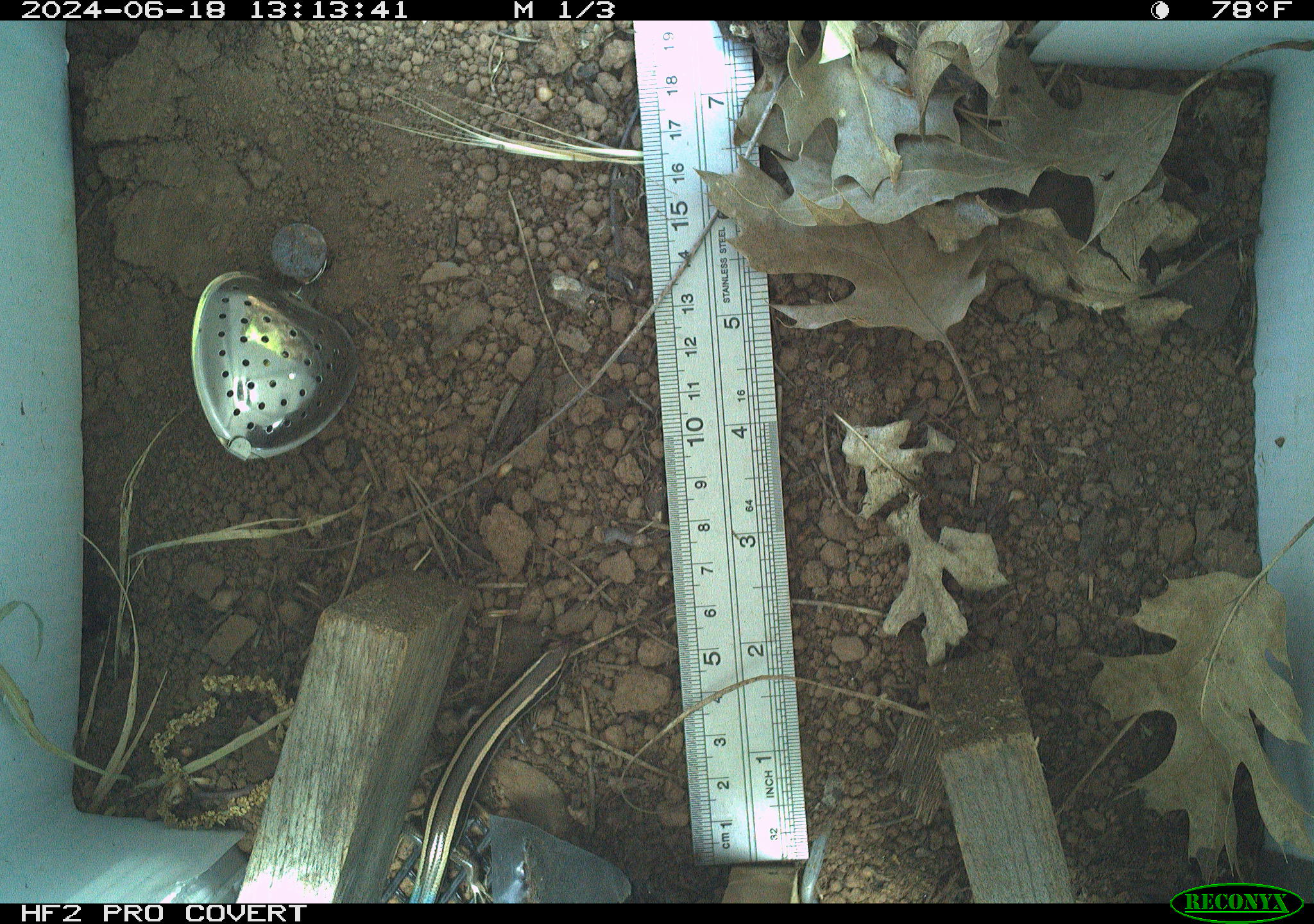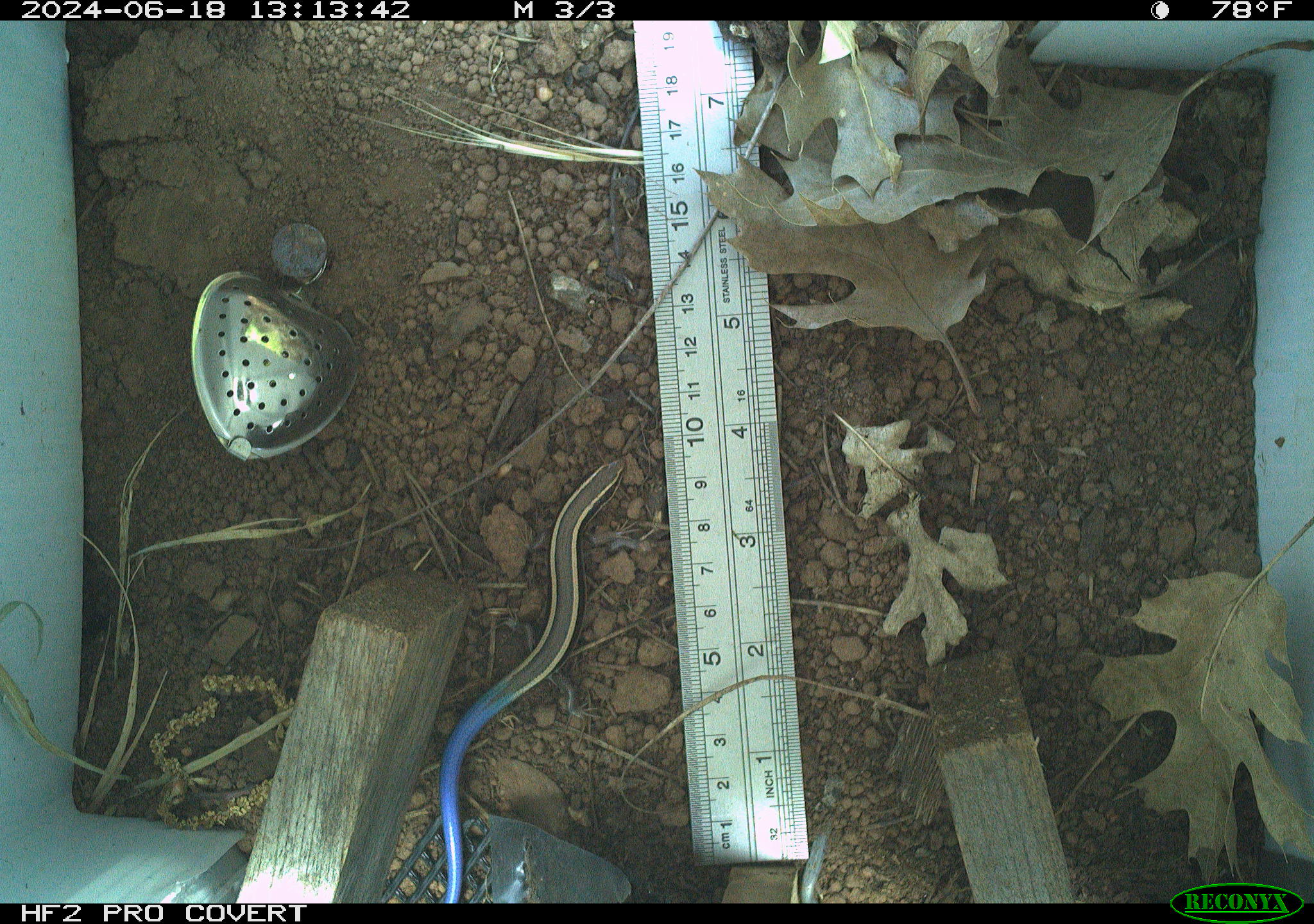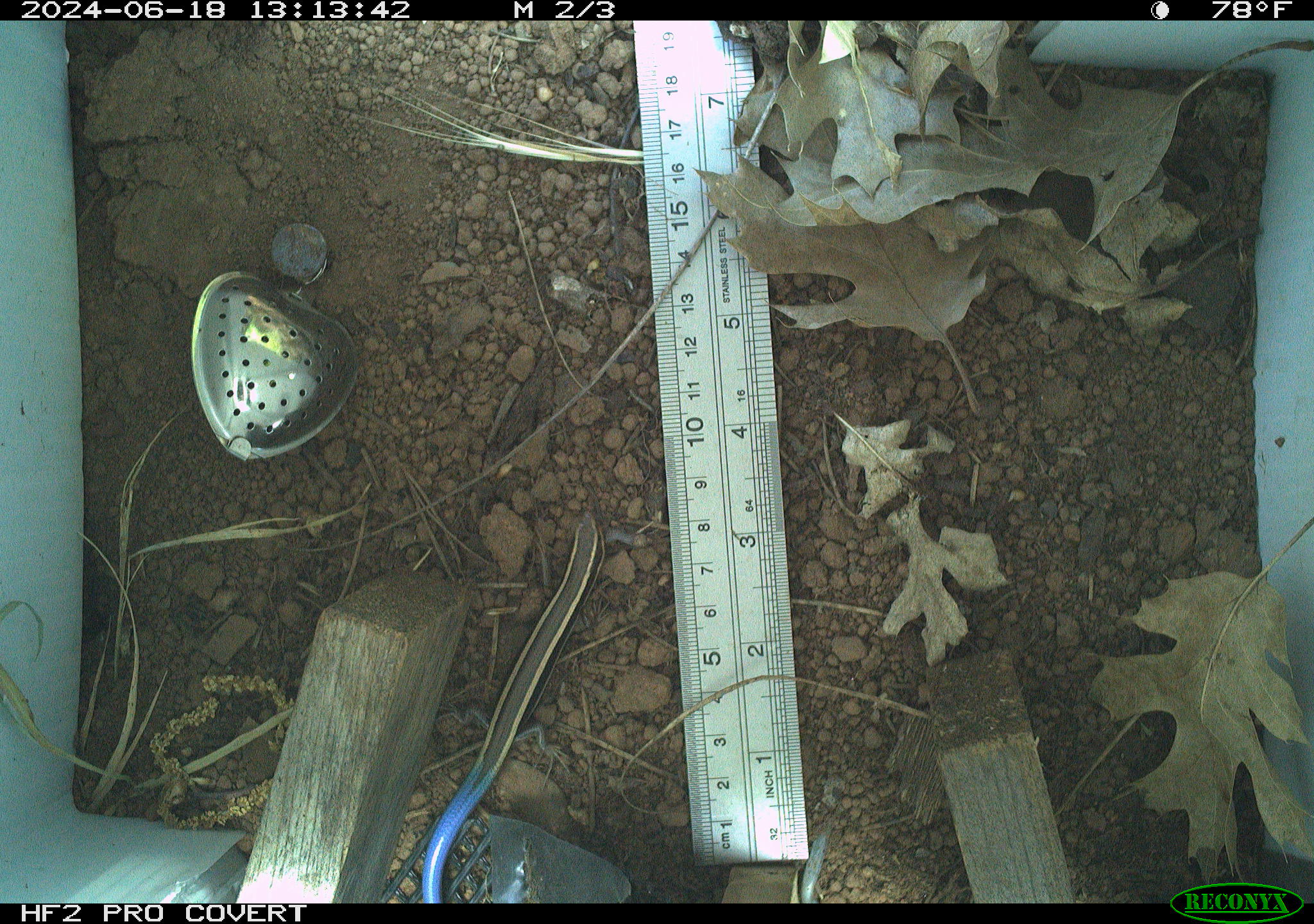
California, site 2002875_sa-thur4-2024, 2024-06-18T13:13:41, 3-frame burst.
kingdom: Animalia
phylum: Chordata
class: Reptilia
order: Squamata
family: Scincidae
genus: Plestiodon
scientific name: Plestiodon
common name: blue-tailed skinks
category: plestiodon species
Plestiodon species (blue-tailed skinks) (Plestiodon).